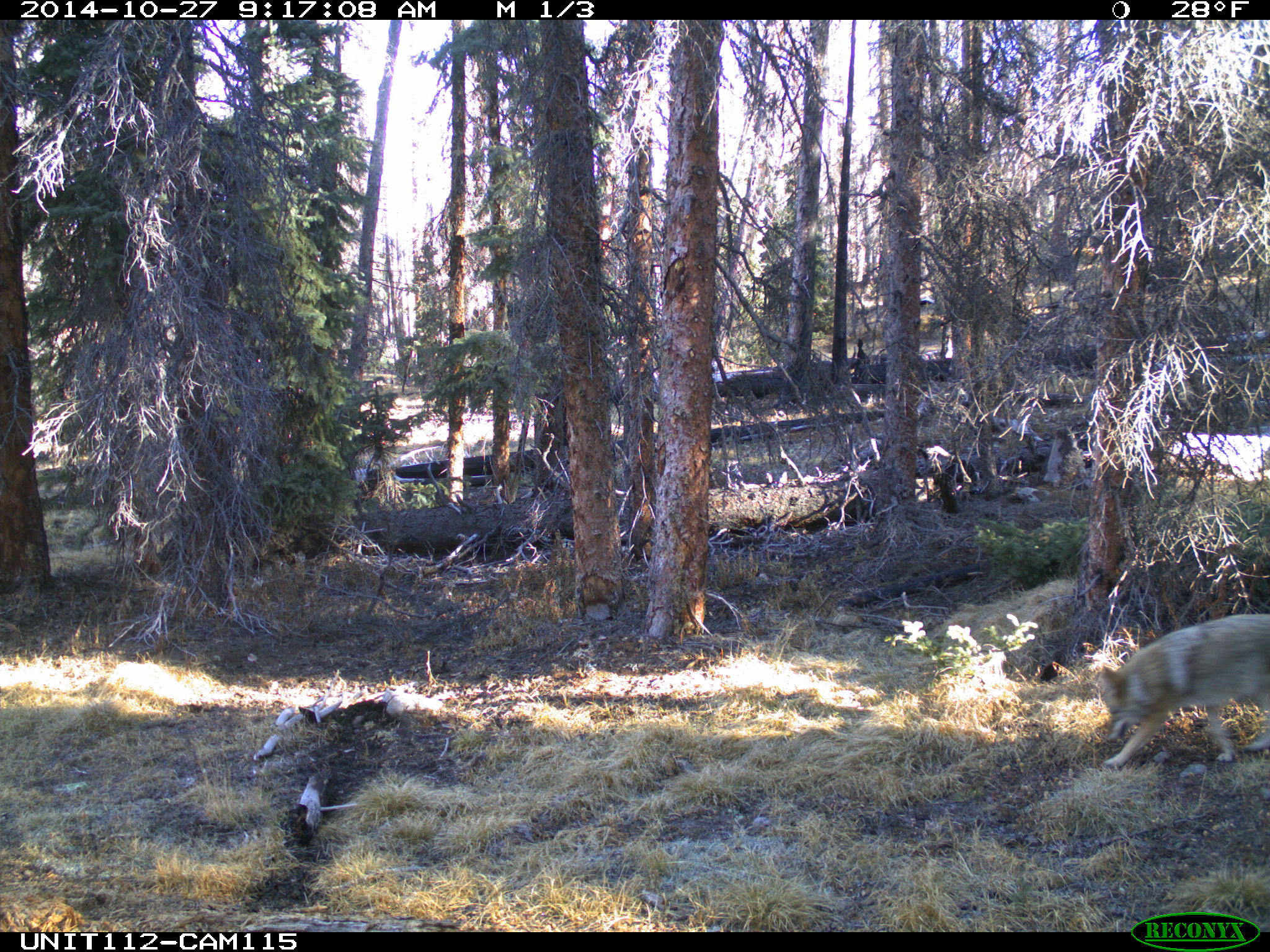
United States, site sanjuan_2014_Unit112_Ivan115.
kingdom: Animalia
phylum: Chordata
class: Mammalia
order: Carnivora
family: Canidae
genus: Canis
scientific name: Canis latrans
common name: coyote